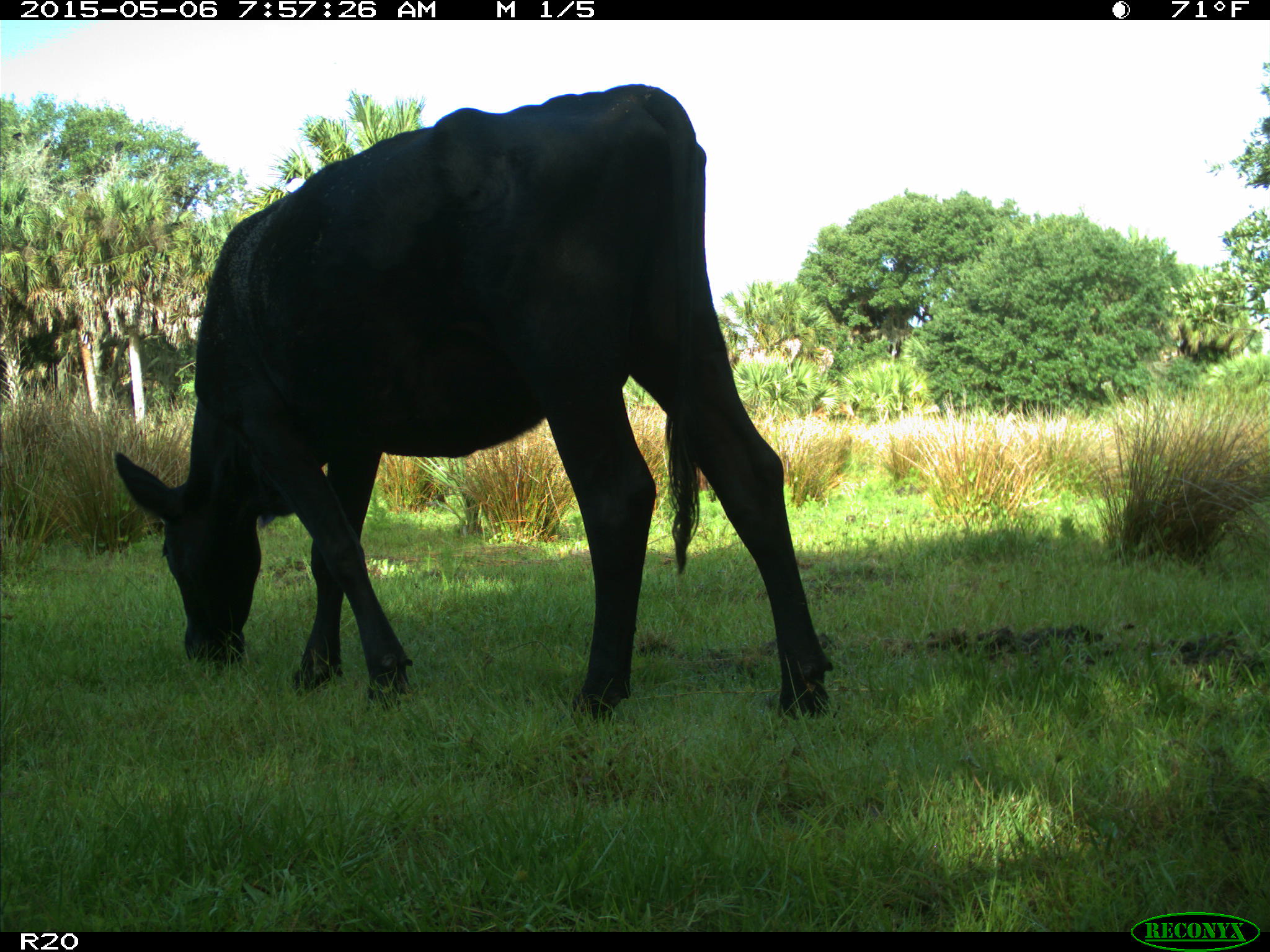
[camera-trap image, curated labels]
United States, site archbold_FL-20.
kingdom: Animalia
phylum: Chordata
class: Mammalia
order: Artiodactyla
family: Bovidae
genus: Bos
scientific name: Bos taurus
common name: domestic cow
Bos taurus (domestic cow).